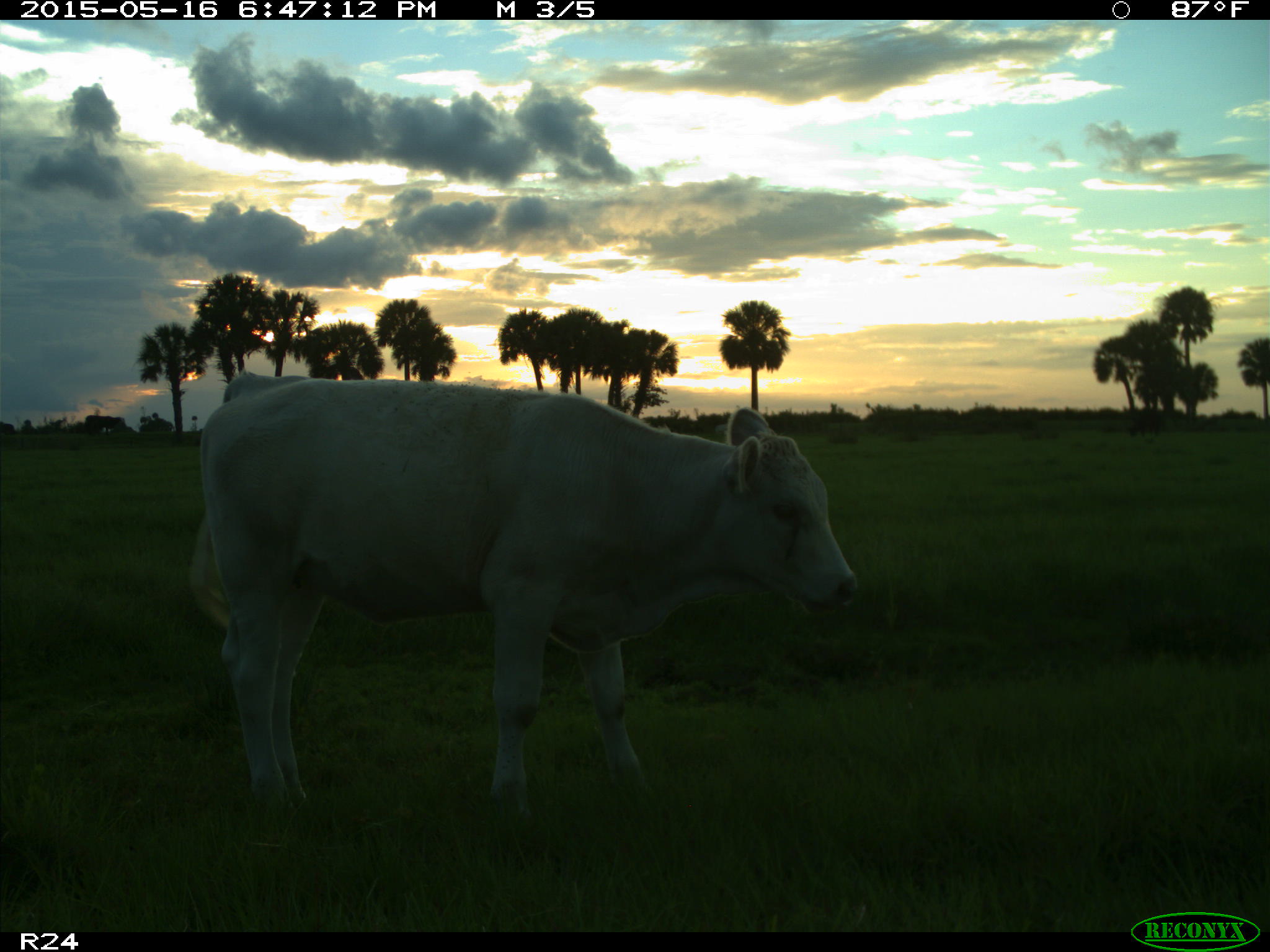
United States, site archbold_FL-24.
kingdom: Animalia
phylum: Chordata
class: Mammalia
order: Artiodactyla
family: Bovidae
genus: Bos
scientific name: Bos taurus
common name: domestic cow